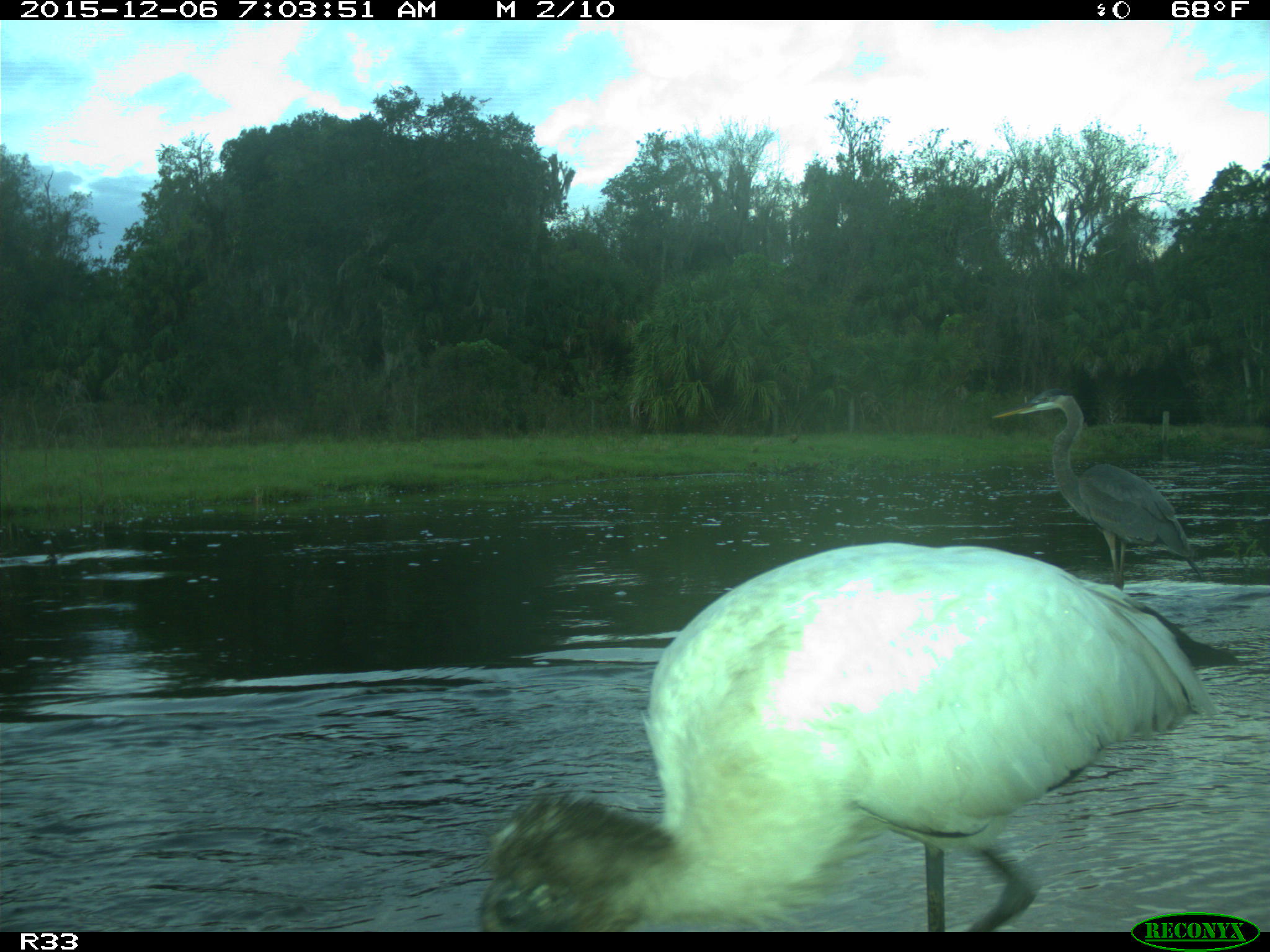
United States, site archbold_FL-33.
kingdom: Animalia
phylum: Chordata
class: Aves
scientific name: Aves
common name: birds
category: unidentified bird